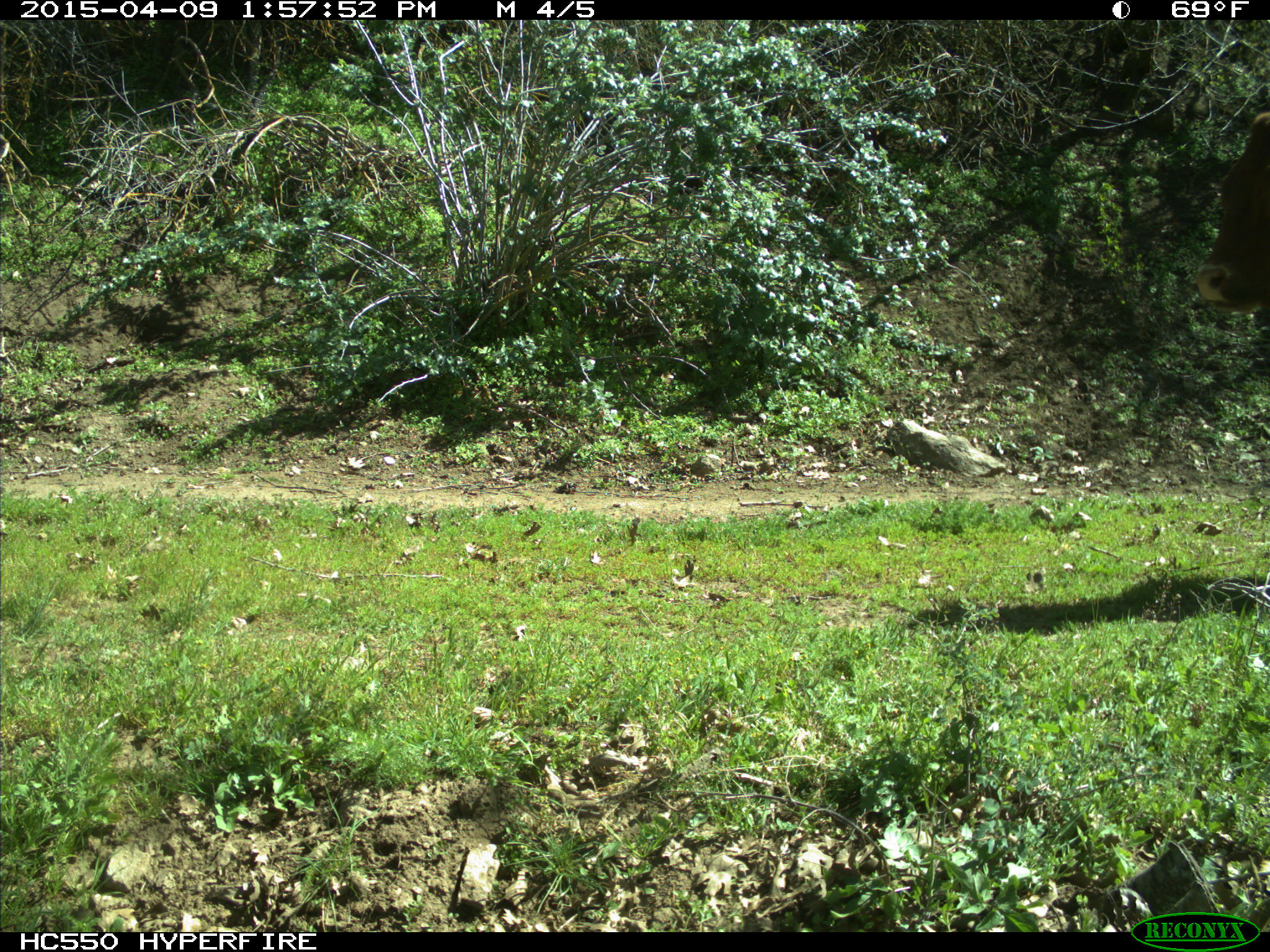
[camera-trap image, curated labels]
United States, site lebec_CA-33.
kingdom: Animalia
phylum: Chordata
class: Mammalia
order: Artiodactyla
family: Bovidae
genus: Bos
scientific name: Bos taurus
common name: domestic cow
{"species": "Bos taurus (domestic cow)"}